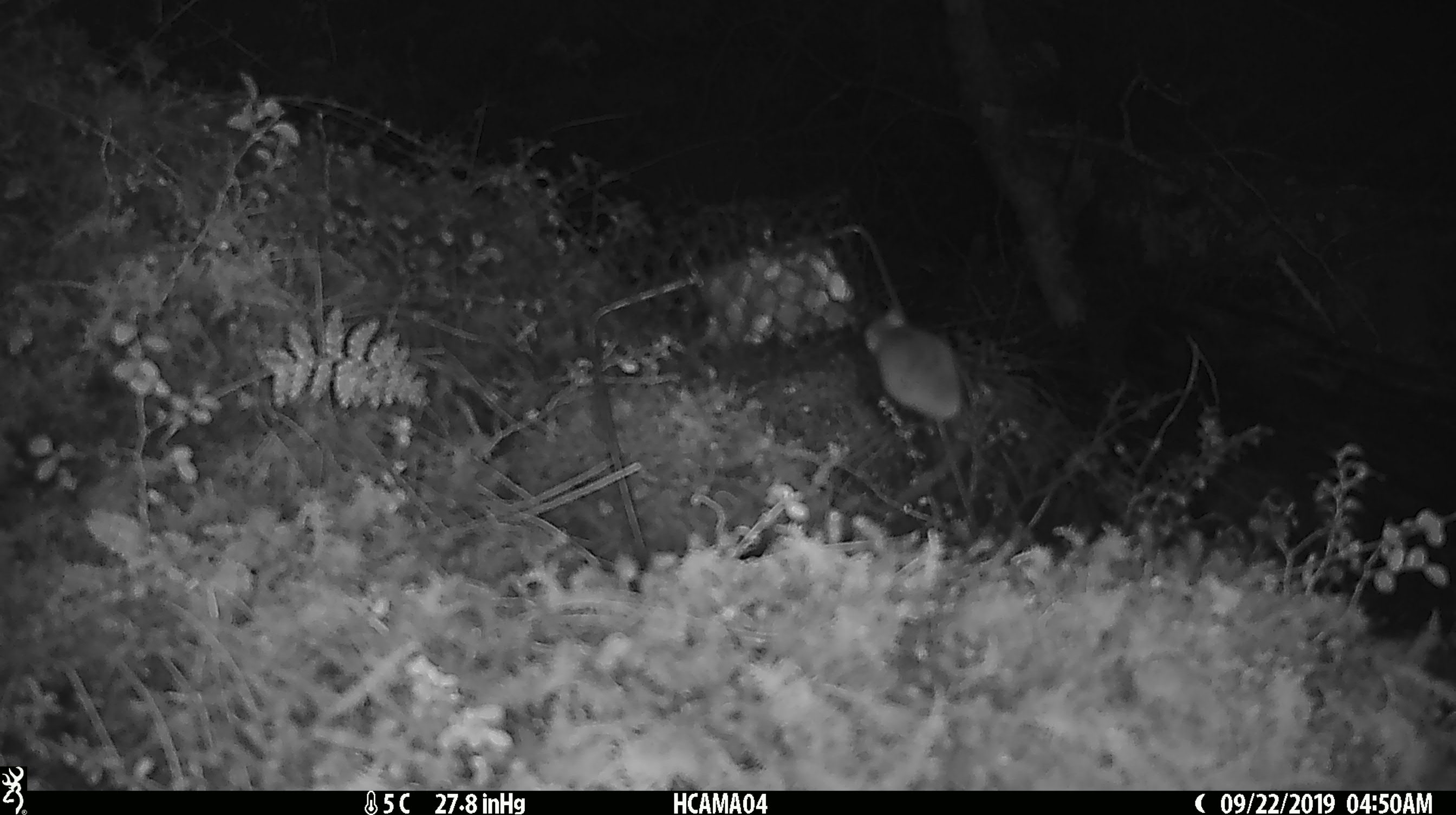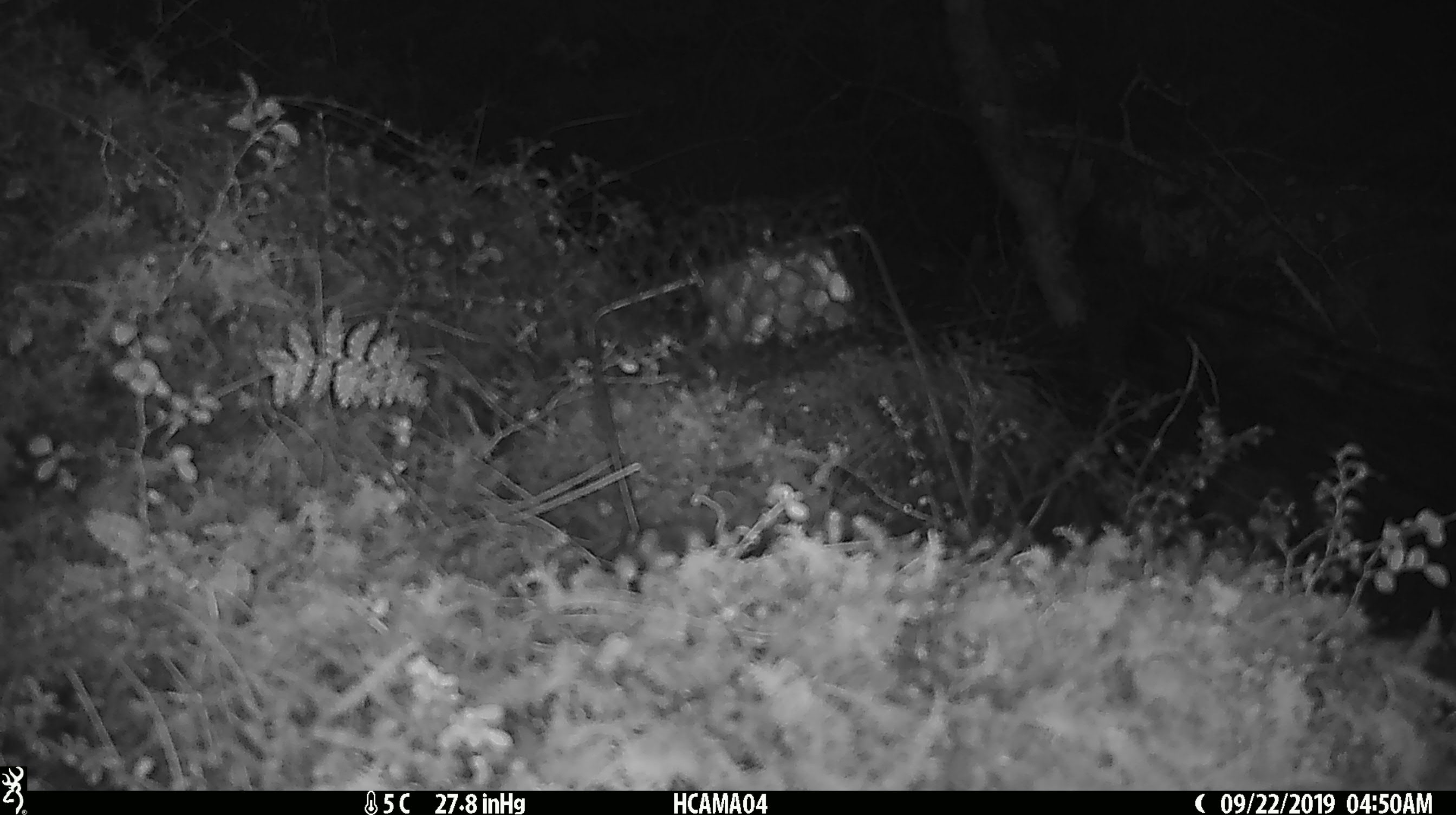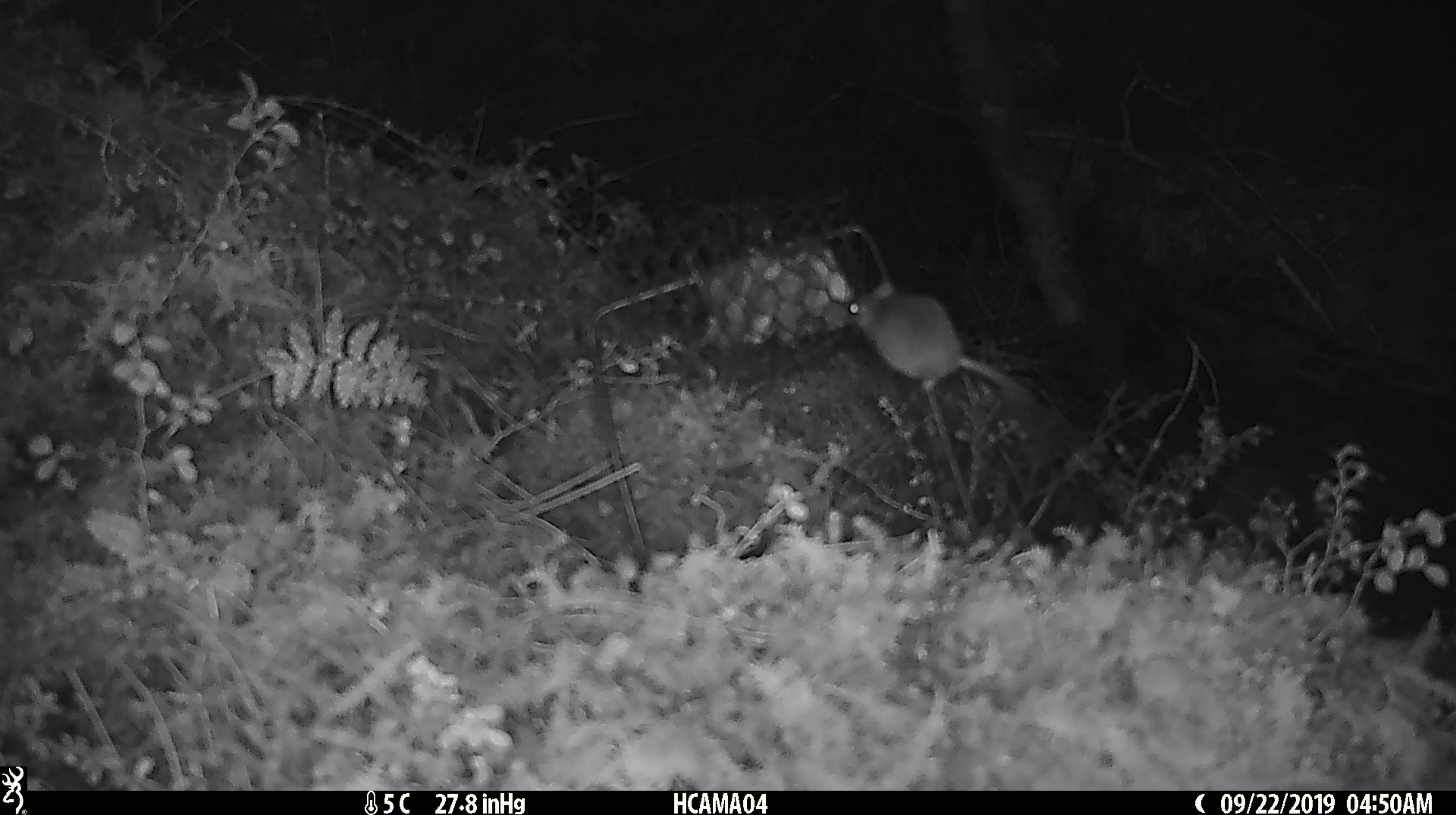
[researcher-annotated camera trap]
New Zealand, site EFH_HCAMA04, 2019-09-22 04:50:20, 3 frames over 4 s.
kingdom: Animalia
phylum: Chordata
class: Mammalia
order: Rodentia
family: Muridae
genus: Mus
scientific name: Mus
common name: mouse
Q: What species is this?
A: Mouse (Mus).